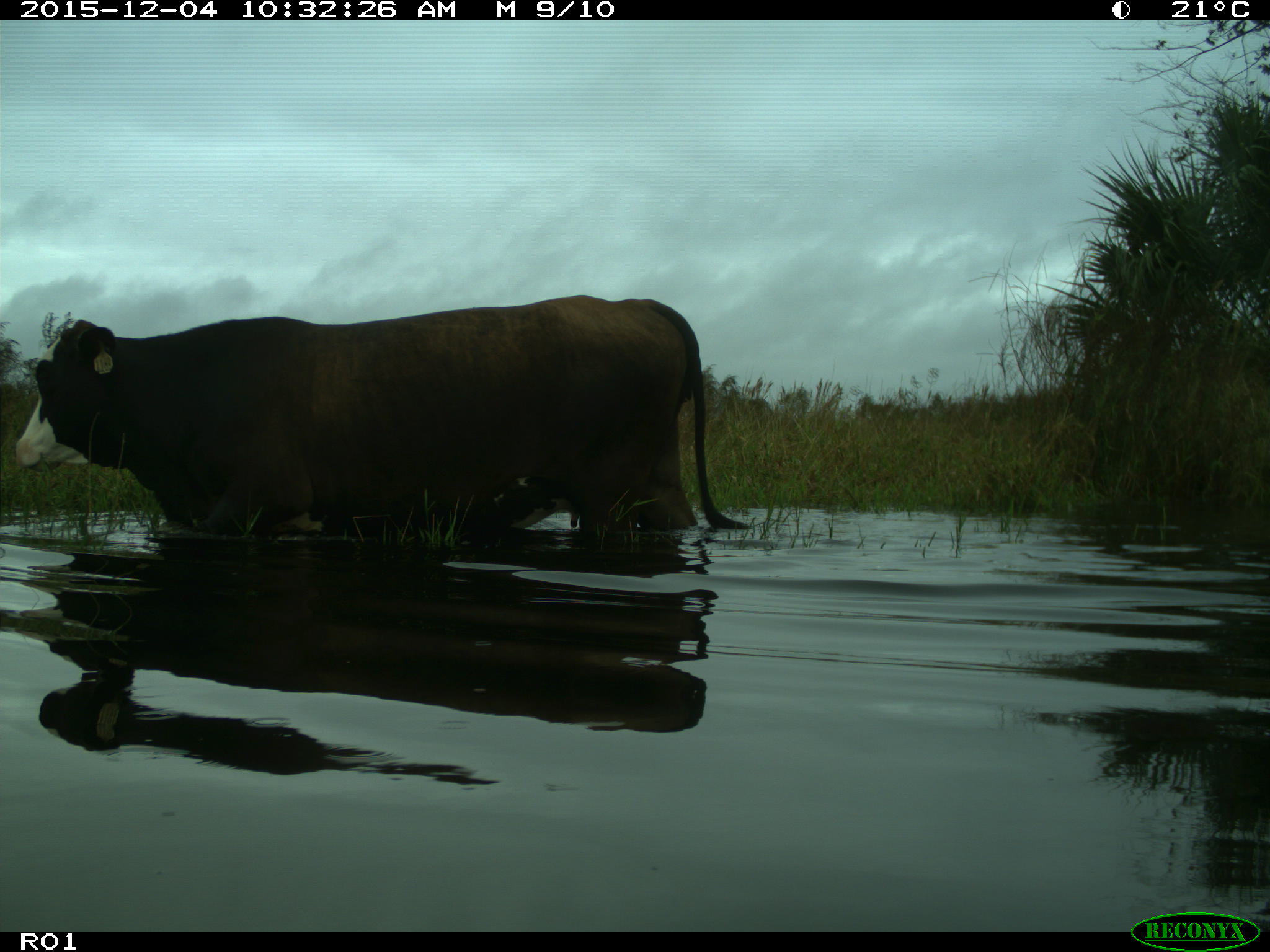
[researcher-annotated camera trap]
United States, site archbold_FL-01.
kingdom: Animalia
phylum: Chordata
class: Mammalia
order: Artiodactyla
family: Bovidae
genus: Bos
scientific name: Bos taurus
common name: domestic cow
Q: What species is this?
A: Bos taurus (domestic cow).